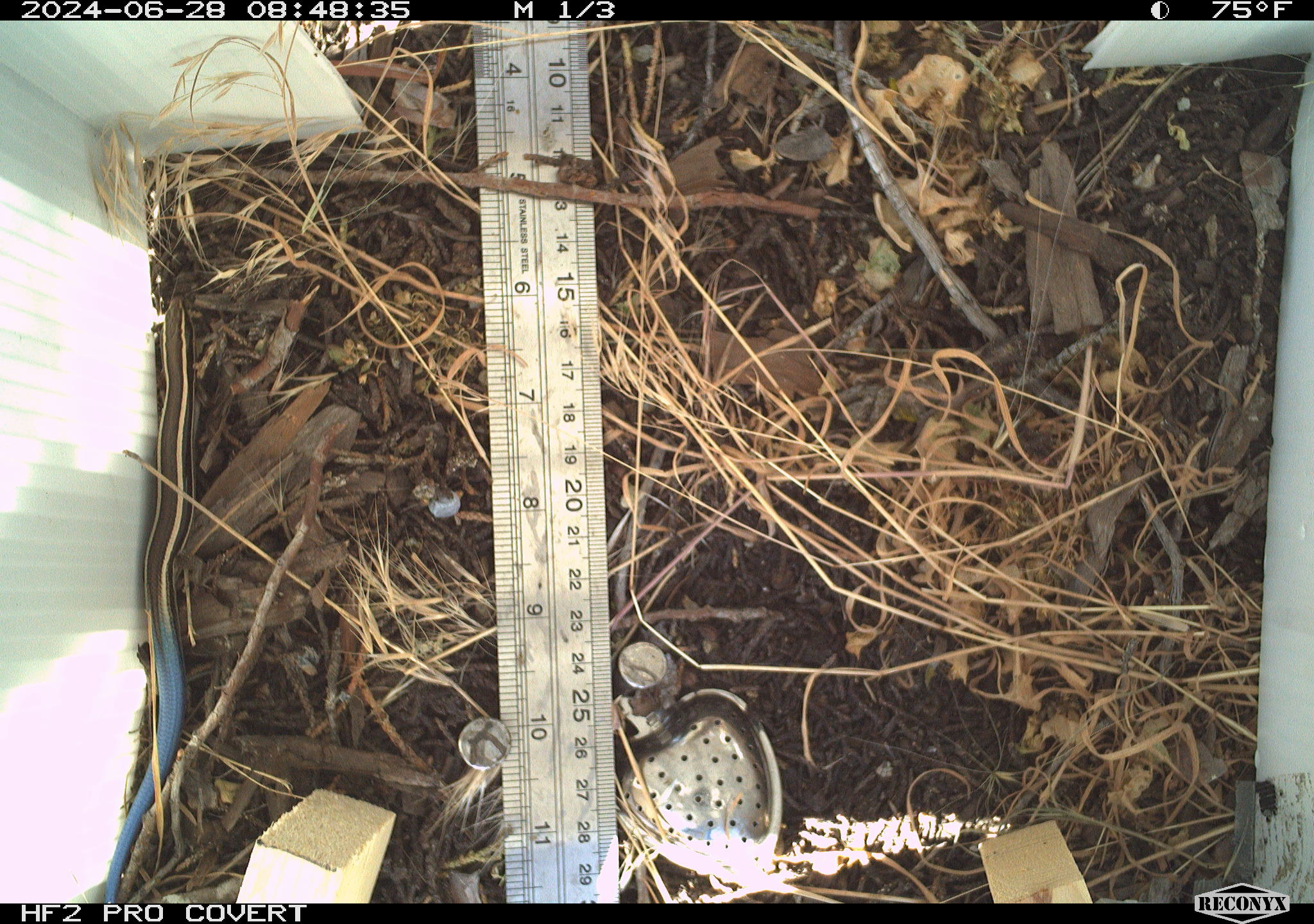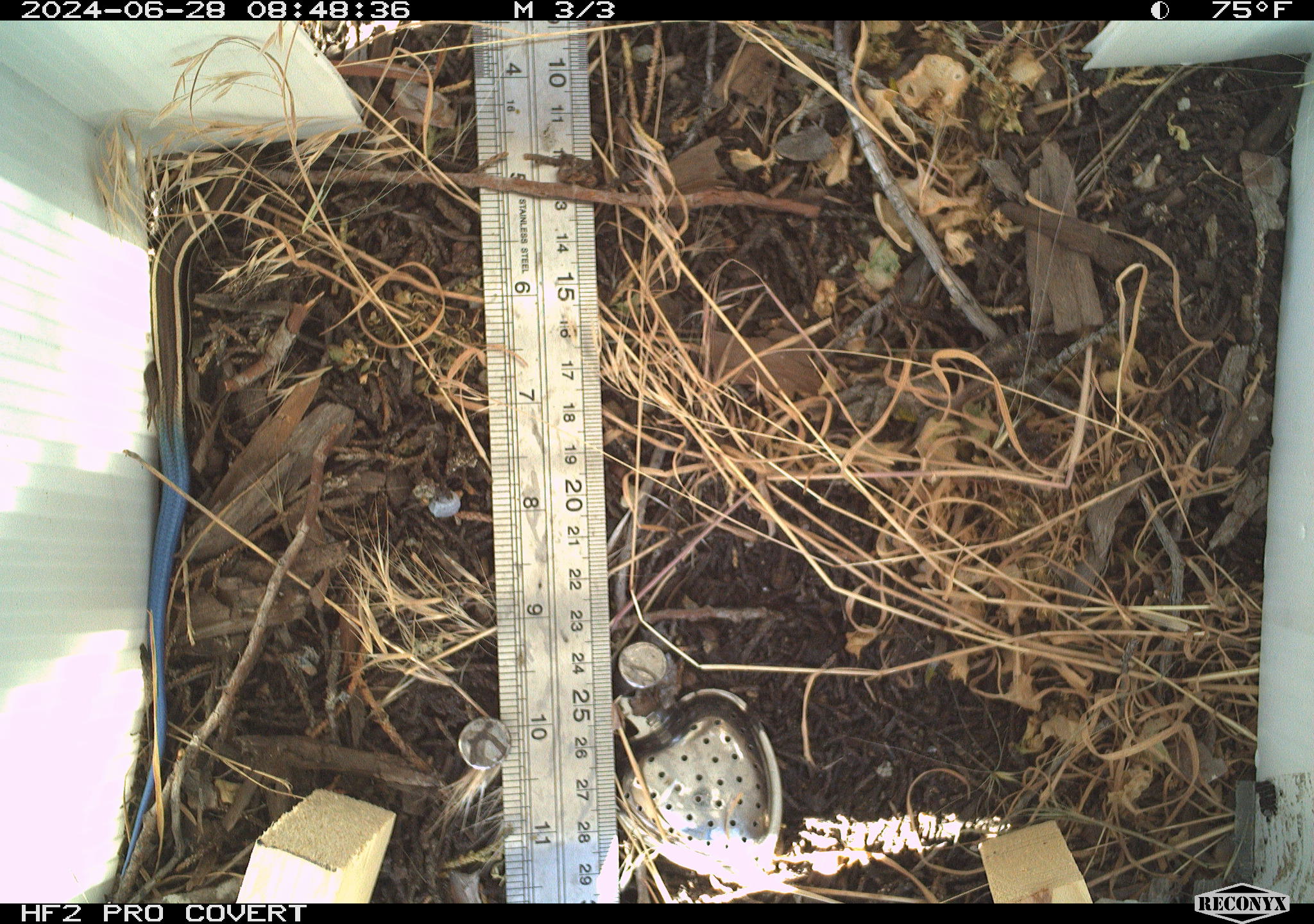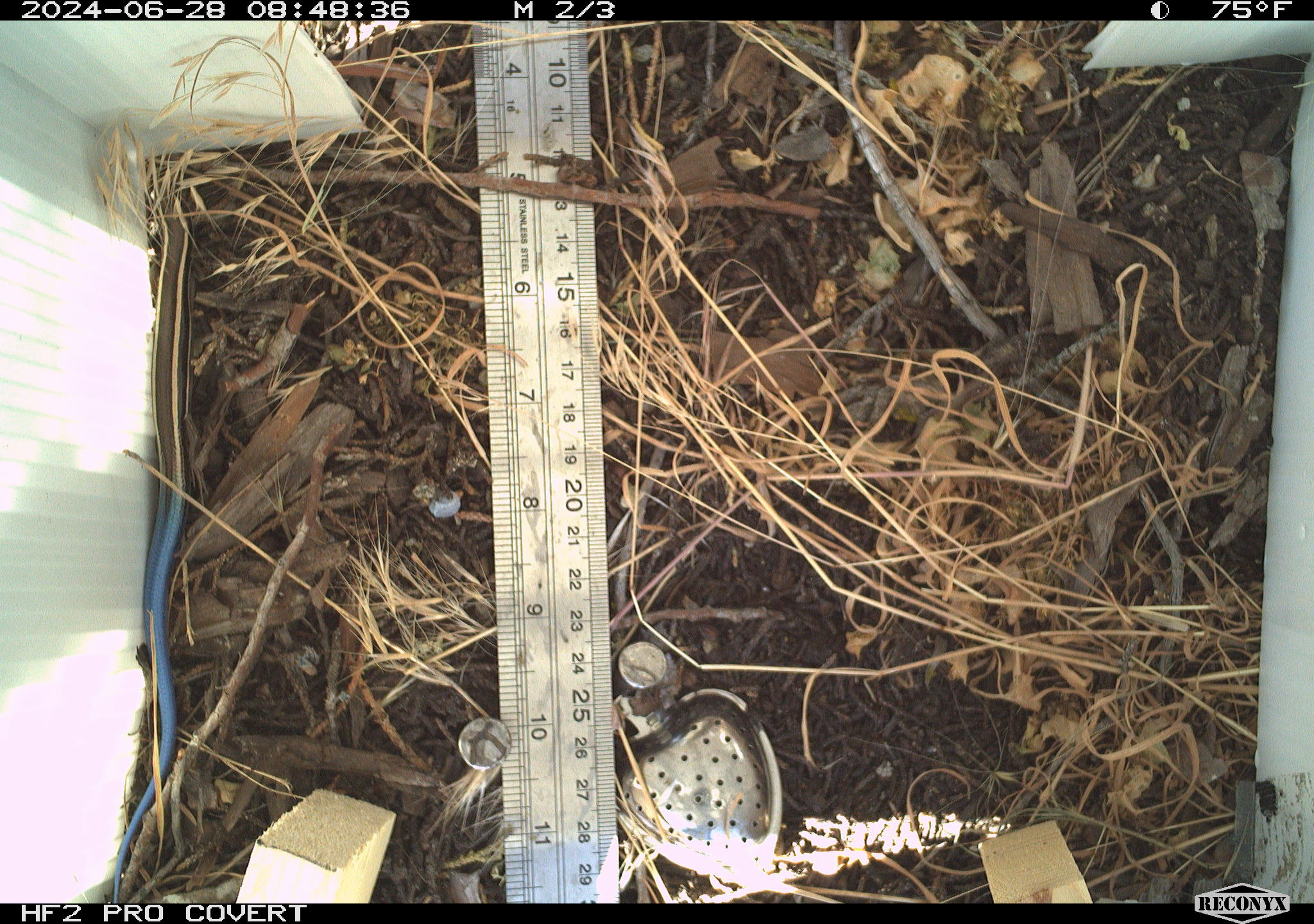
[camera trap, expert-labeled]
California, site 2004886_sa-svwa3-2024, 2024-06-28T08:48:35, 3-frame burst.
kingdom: Animalia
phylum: Chordata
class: Reptilia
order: Squamata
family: Scincidae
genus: Plestiodon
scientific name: Plestiodon skiltonianus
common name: western skink